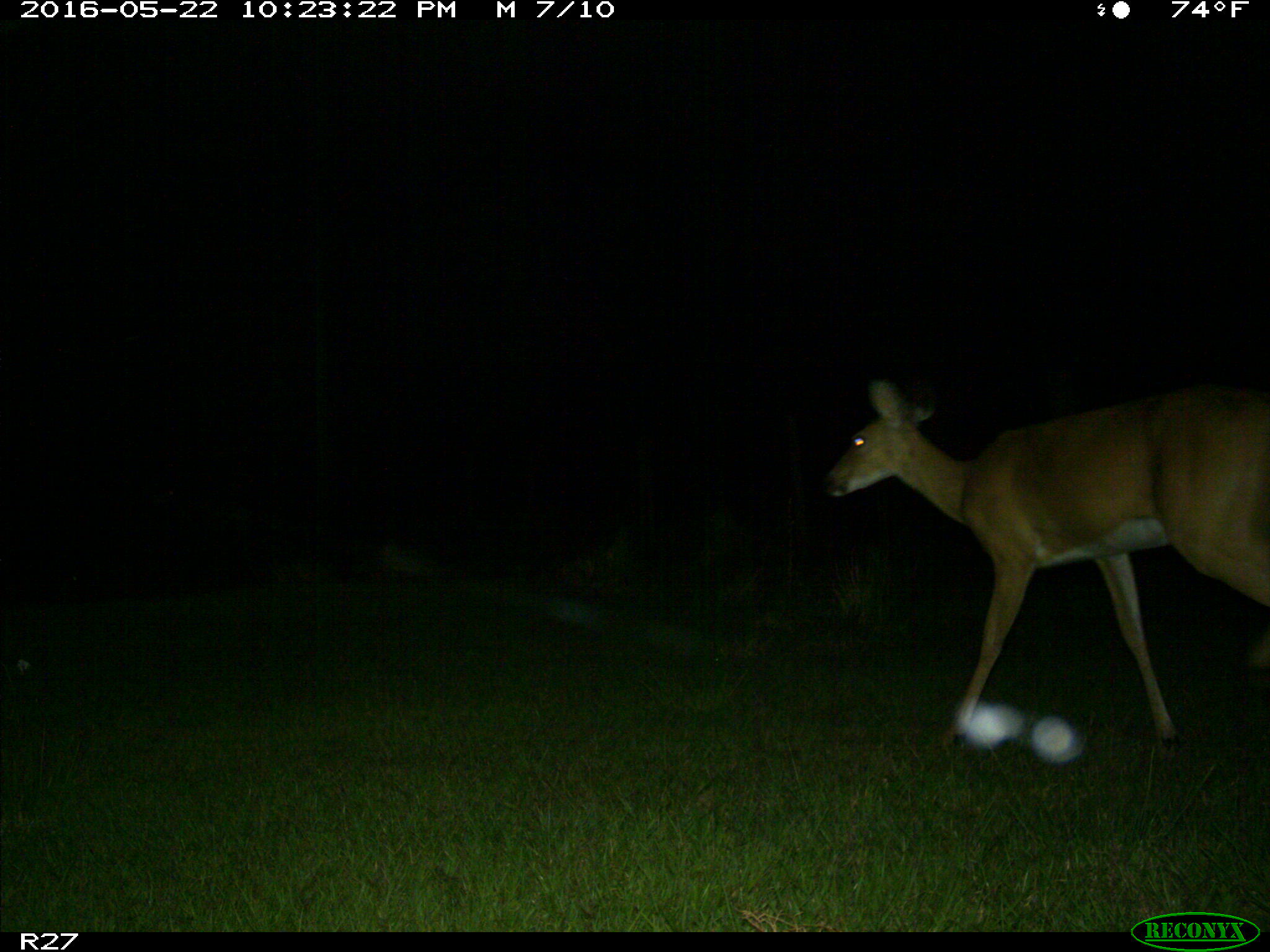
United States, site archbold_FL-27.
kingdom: Animalia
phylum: Chordata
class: Mammalia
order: Artiodactyla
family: Cervidae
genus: Odocoileus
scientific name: Odocoileus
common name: deer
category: unidentified deer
Unidentified deer (deer) (Odocoileus).